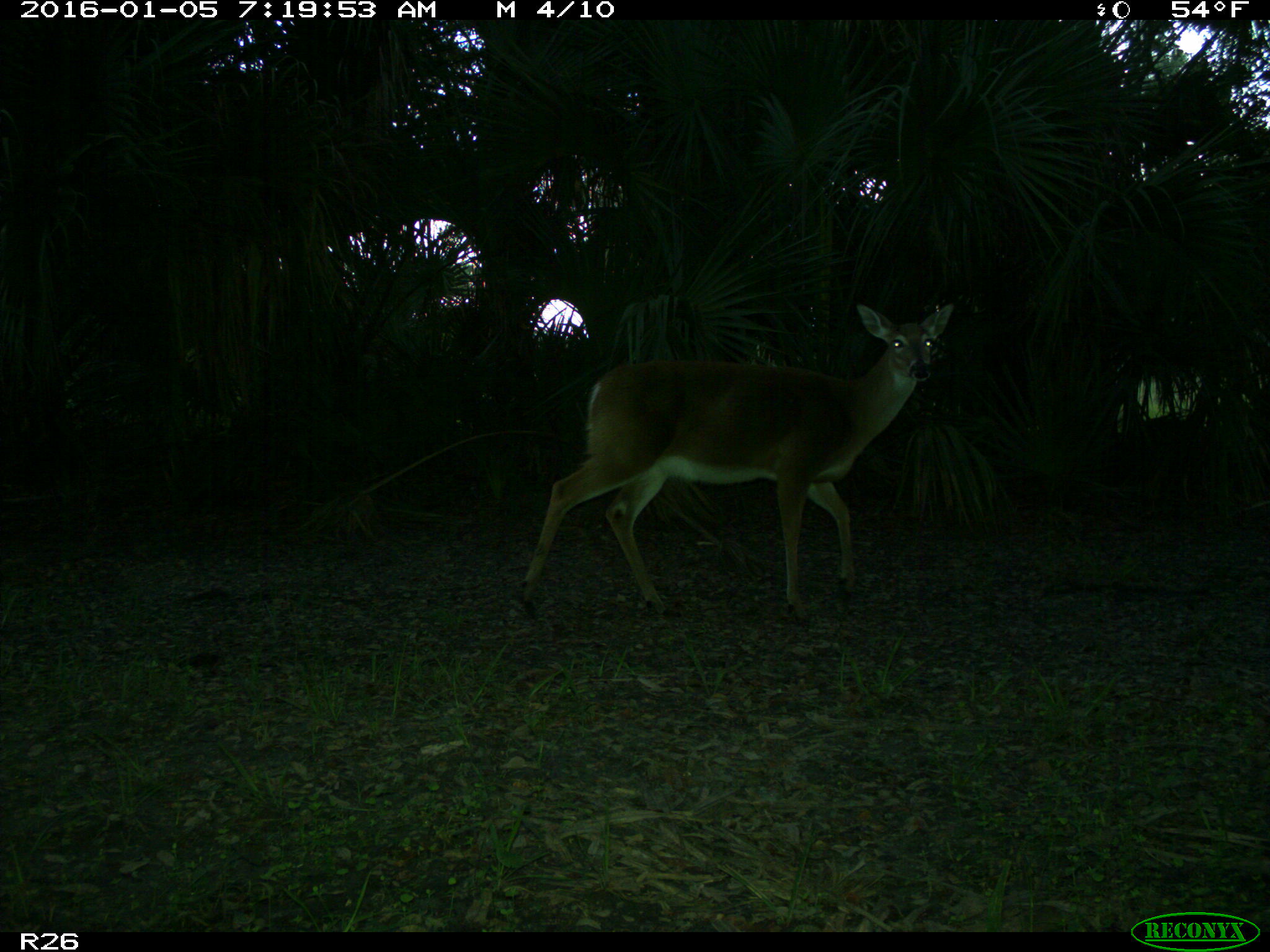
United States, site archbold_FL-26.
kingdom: Animalia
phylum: Chordata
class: Mammalia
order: Artiodactyla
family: Cervidae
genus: Odocoileus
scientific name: Odocoileus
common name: deer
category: unidentified deer